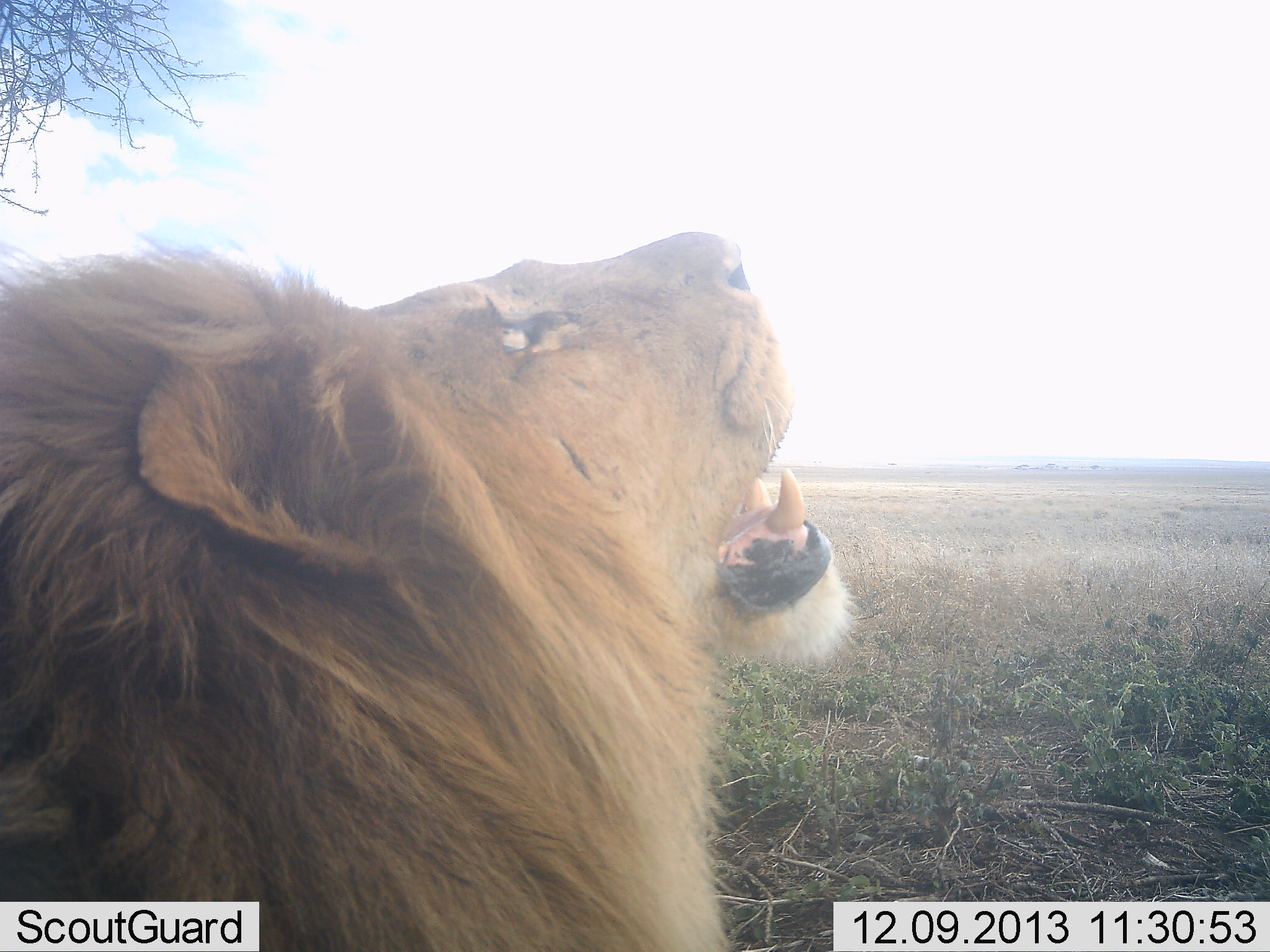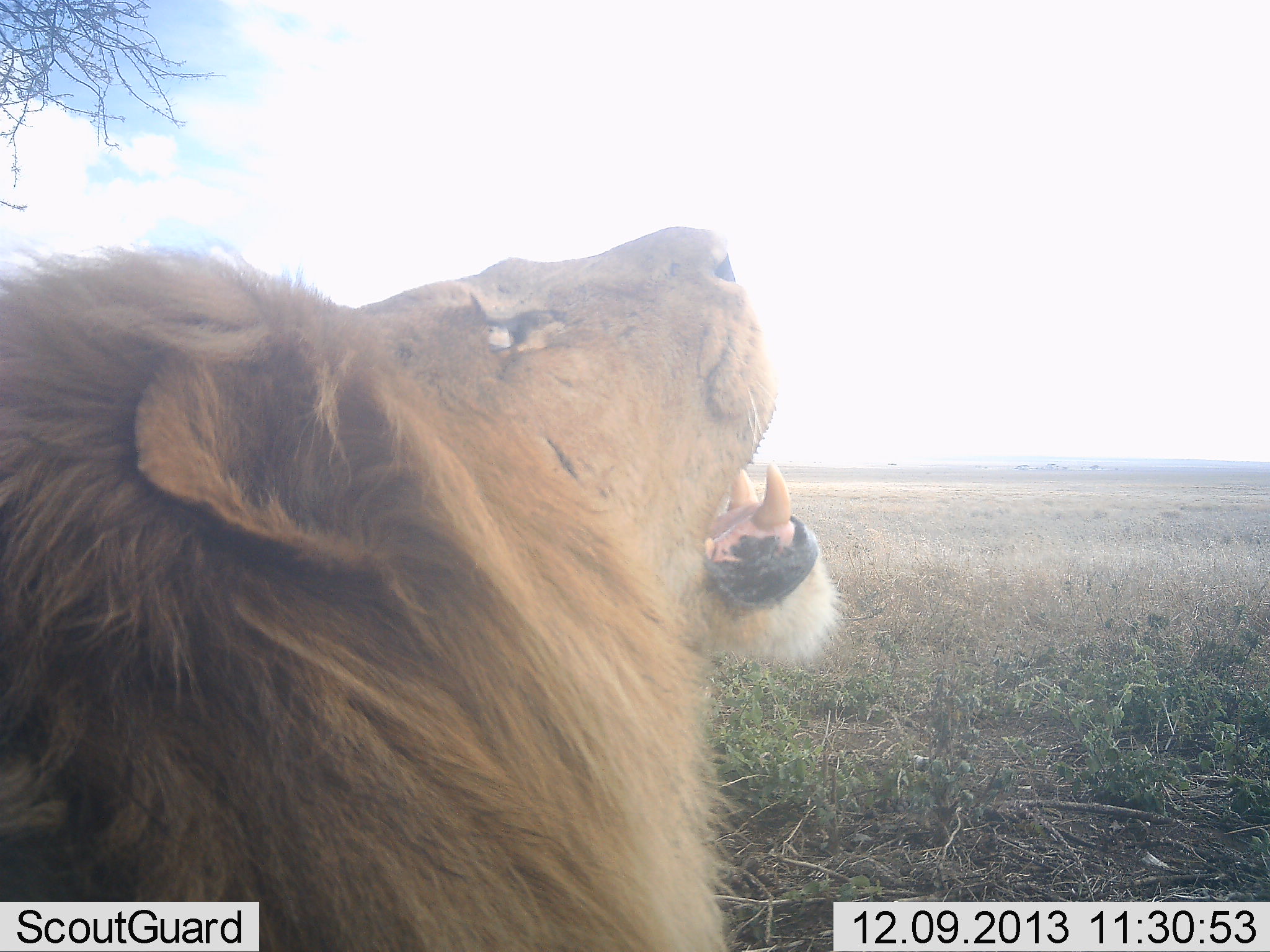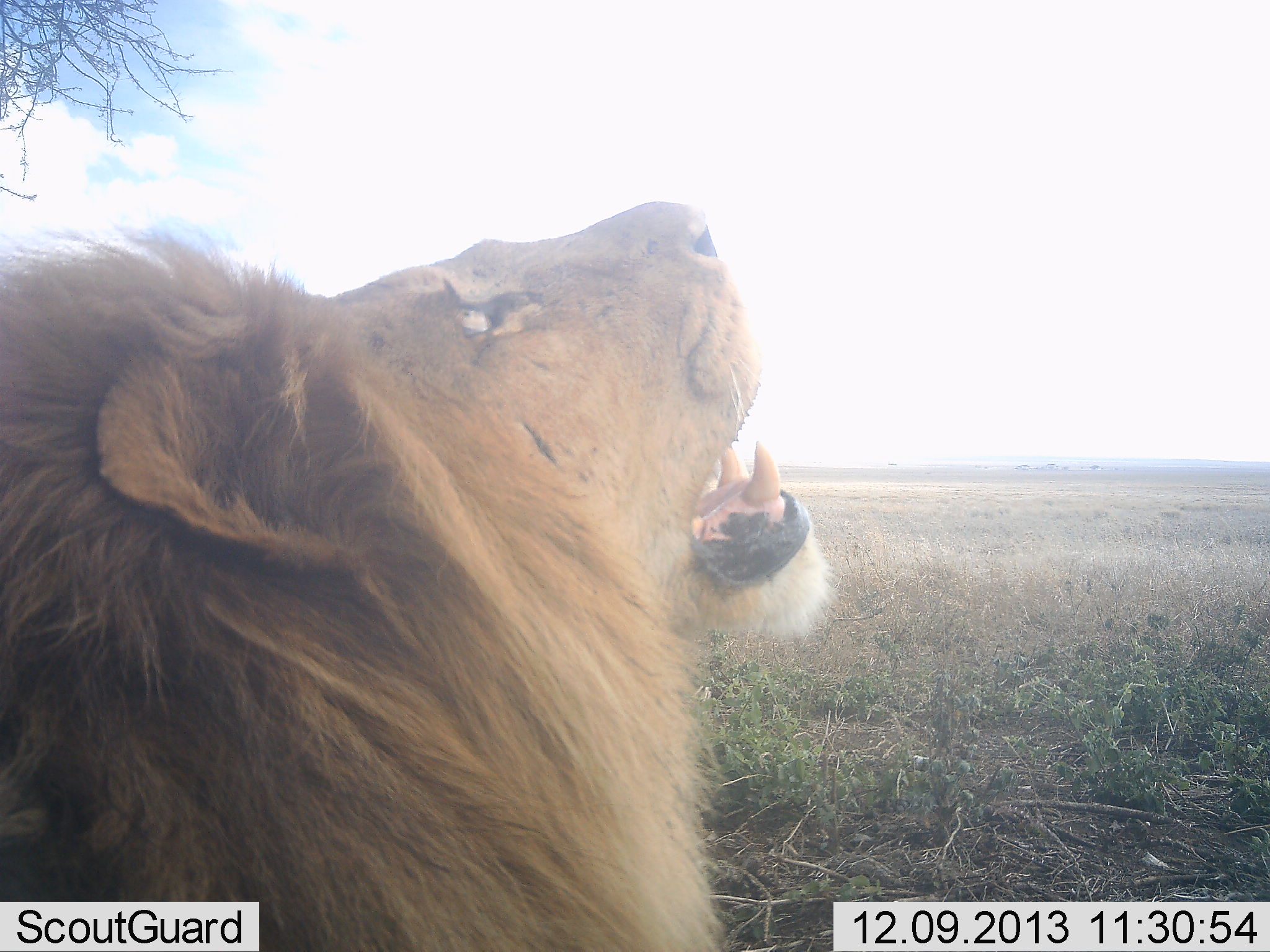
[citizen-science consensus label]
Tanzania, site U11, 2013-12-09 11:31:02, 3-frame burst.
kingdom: Animalia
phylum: Chordata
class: Mammalia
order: Carnivora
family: Felidae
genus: Panthera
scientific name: Panthera leo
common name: lion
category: lionmale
Lionmale (lion) (Panthera leo), count 1. Behavior (volunteer vote fractions): standing 10%, resting 70%, moving 10%, interacting 10%. Young present (vote fraction): 0%. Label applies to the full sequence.